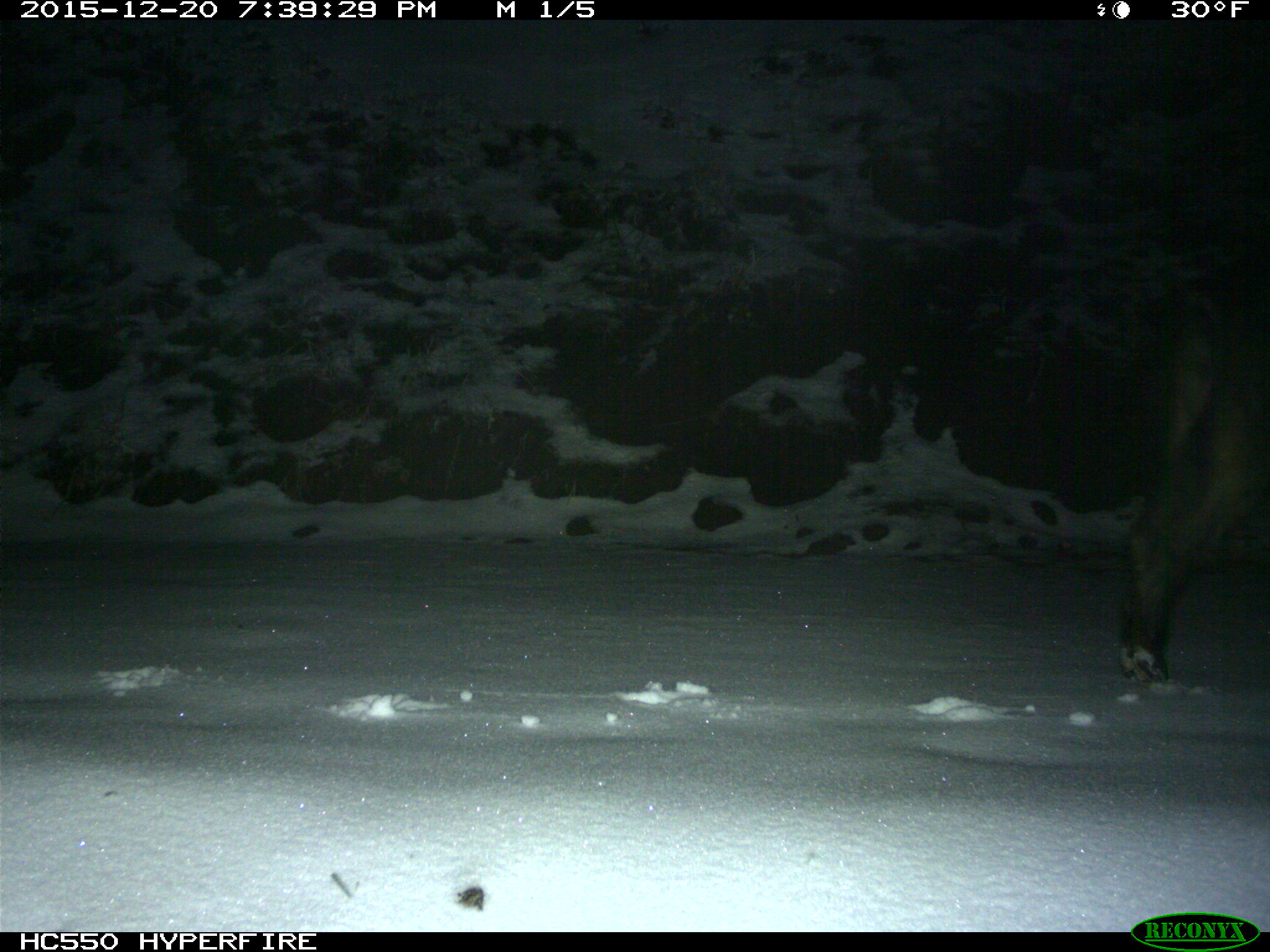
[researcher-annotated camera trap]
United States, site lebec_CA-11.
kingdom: Animalia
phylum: Chordata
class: Mammalia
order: Artiodactyla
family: Suidae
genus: Sus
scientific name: Sus scrofa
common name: wild boar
Sus scrofa (wild boar).